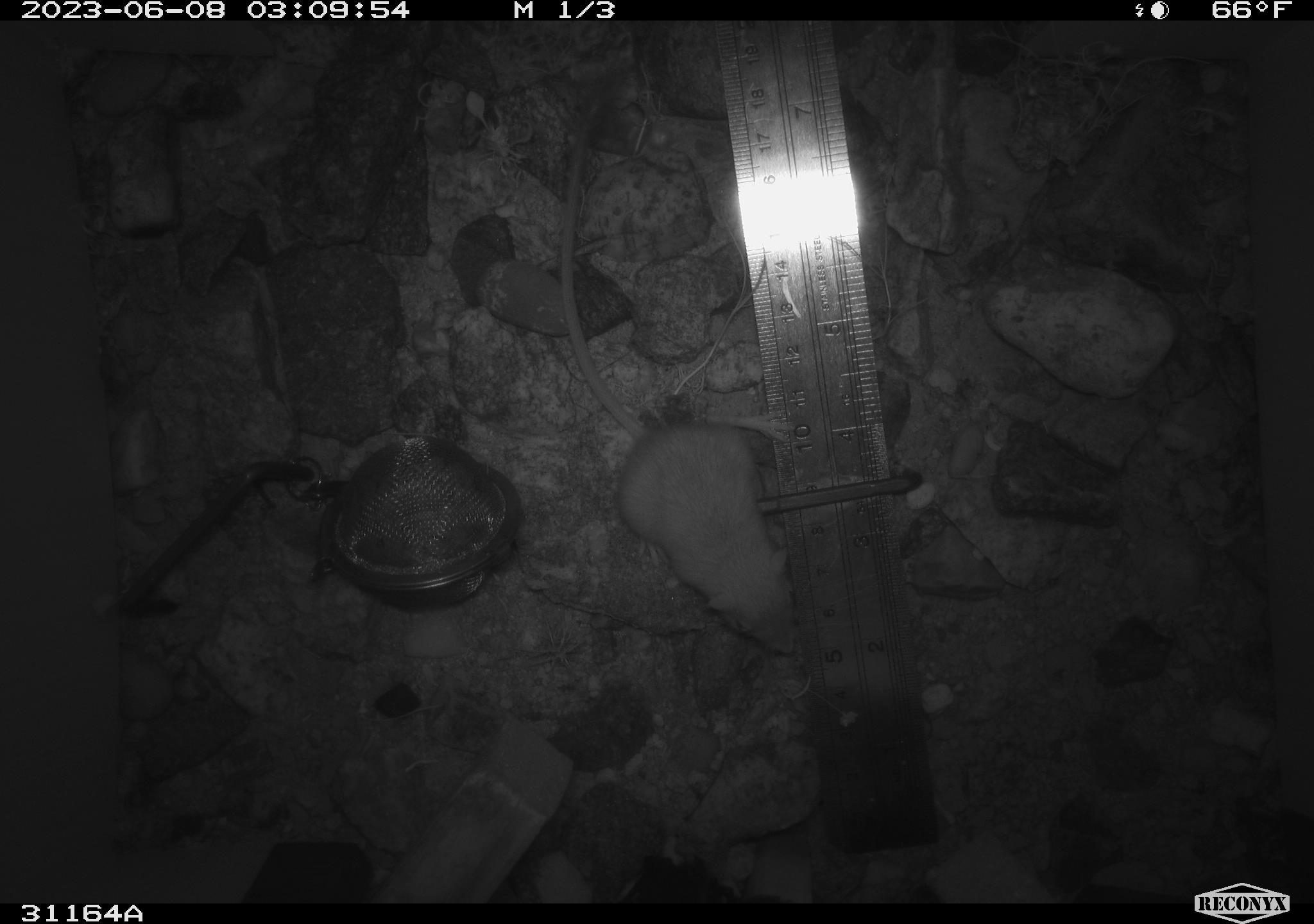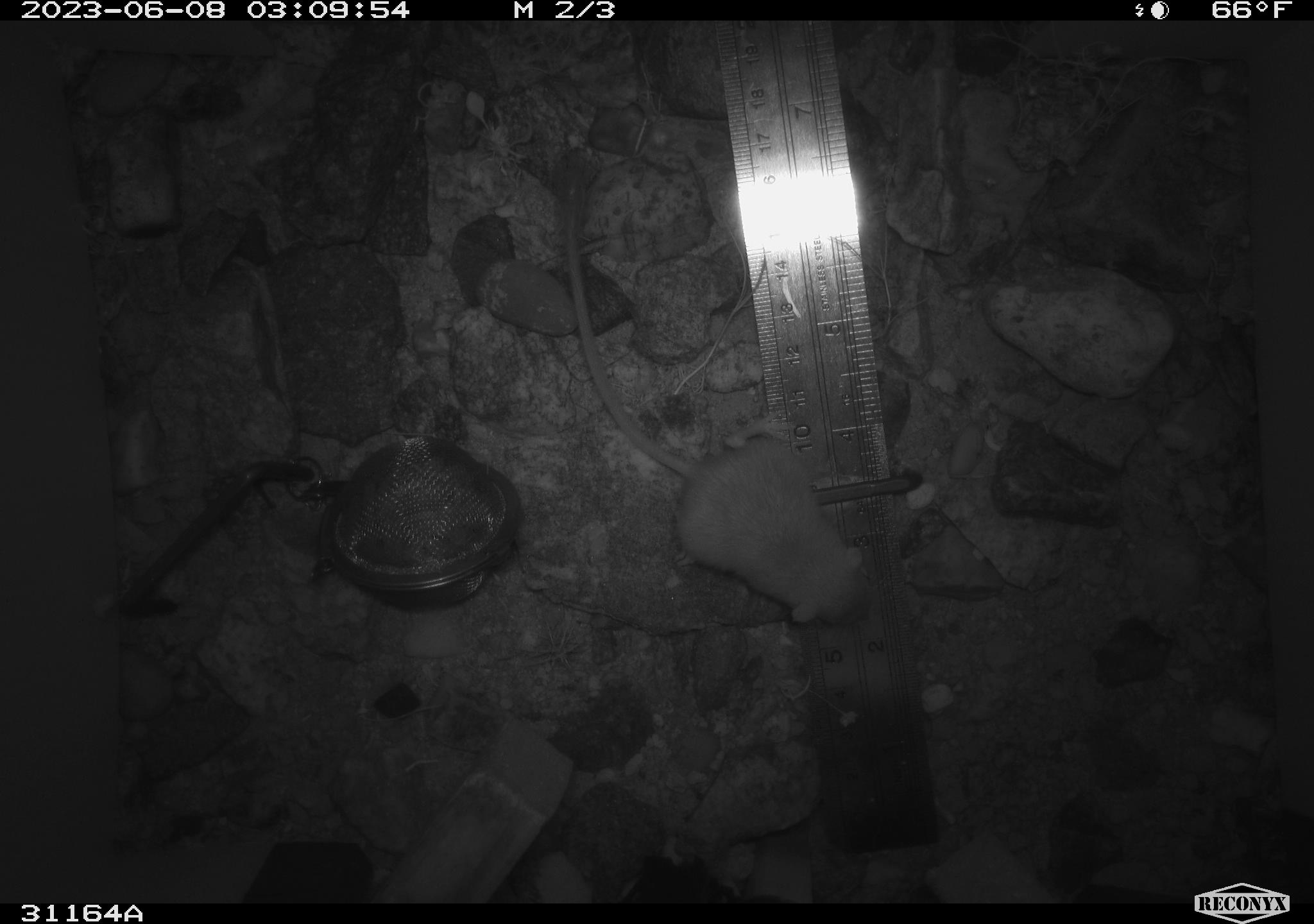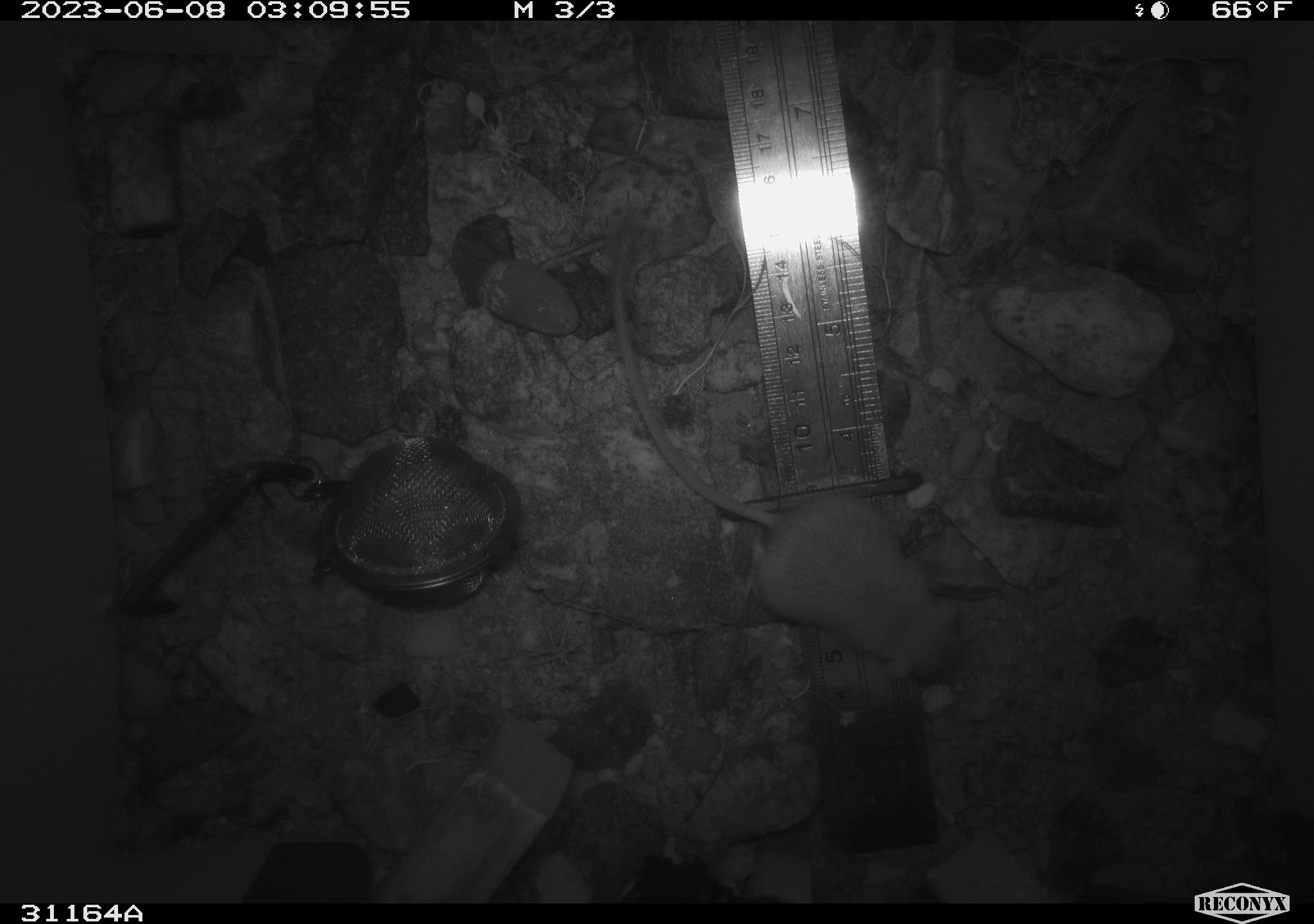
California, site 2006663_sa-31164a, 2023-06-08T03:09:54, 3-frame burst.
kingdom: Animalia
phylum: Chordata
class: Mammalia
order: Rodentia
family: Heteromyidae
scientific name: Heteromyidae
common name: kangaroo rats and pocket mice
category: heteromyidae family